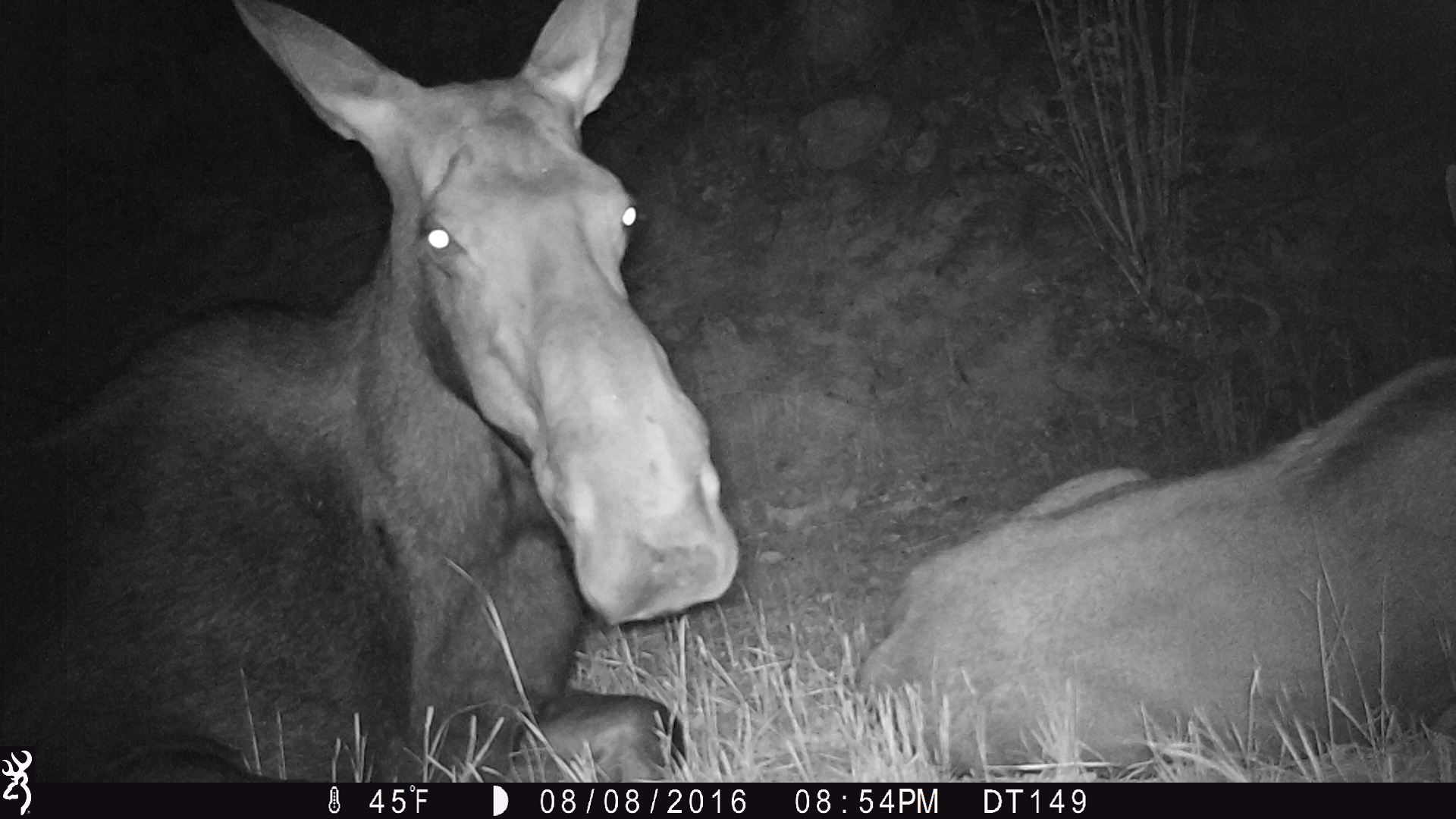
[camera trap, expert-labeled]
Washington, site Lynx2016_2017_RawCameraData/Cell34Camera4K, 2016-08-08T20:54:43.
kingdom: Animalia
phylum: Chordata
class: Mammalia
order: Artiodactyla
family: Cervidae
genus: Alces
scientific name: Alces alces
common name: moose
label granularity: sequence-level